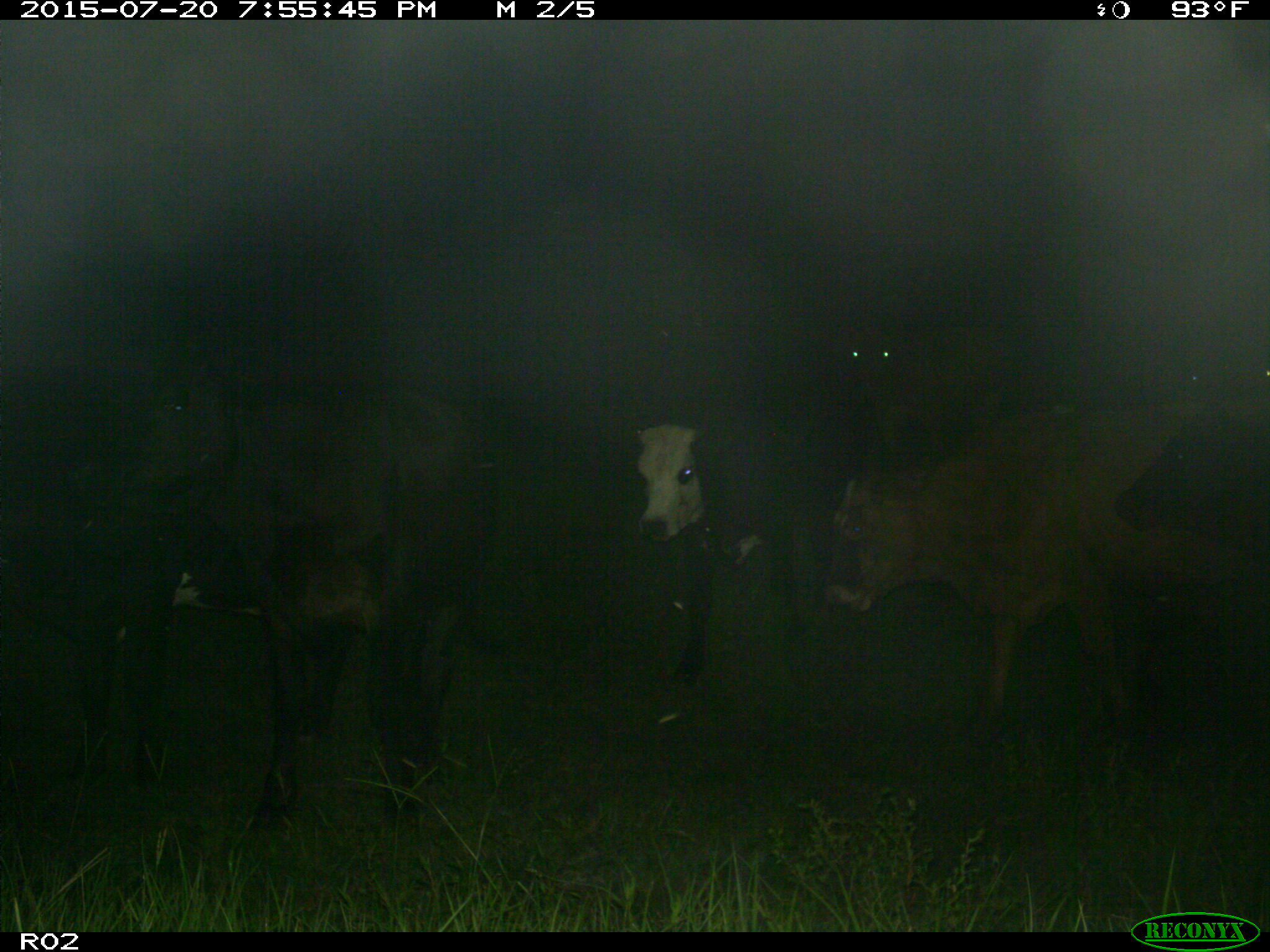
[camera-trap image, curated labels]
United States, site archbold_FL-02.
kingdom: Animalia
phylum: Chordata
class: Mammalia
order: Artiodactyla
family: Bovidae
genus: Bos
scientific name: Bos taurus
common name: domestic cow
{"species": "Bos taurus (domestic cow)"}